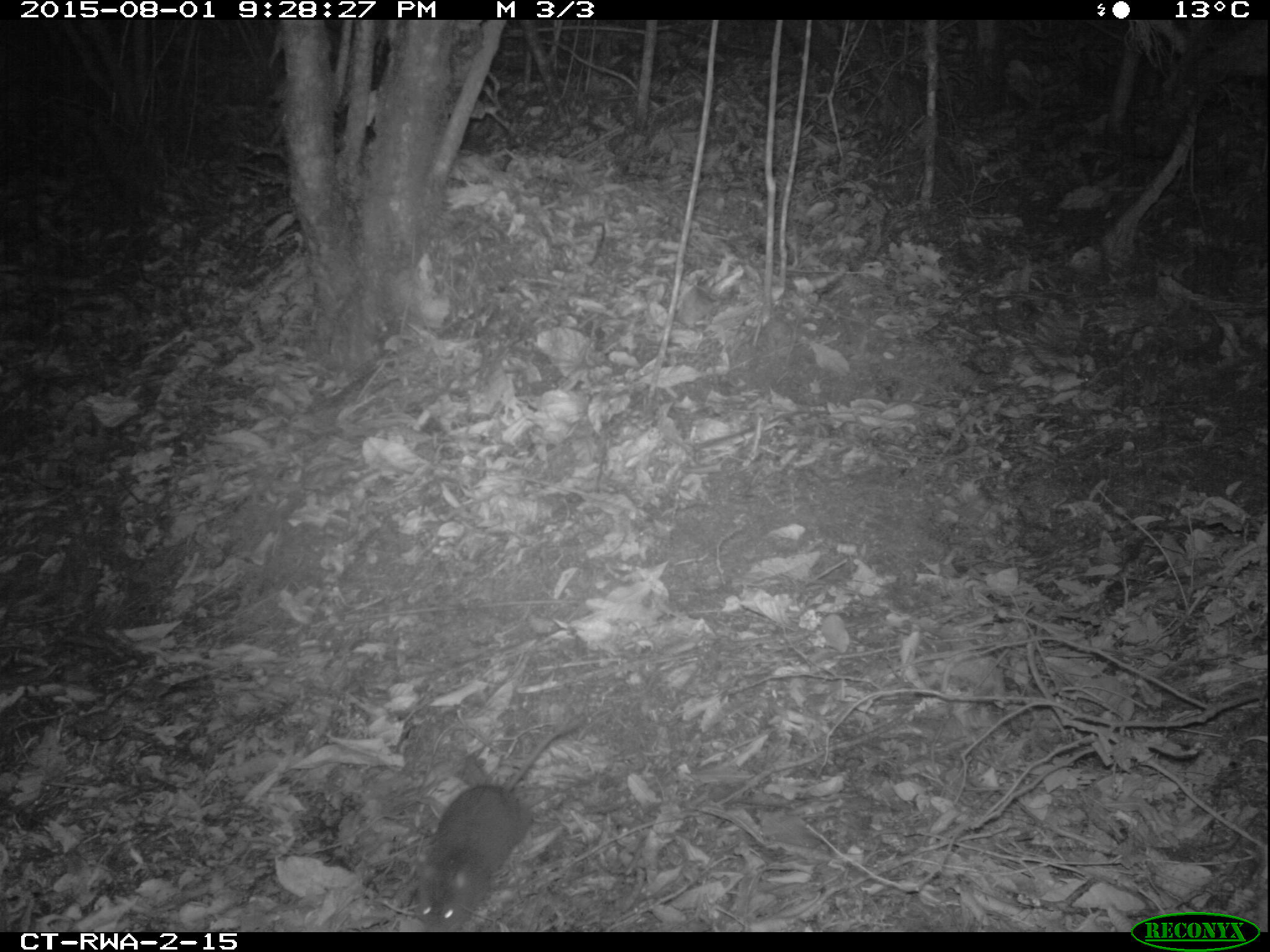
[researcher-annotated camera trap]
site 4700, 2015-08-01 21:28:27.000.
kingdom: Animalia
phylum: Chordata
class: Mammalia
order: Rodentia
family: Nesomyidae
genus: Cricetomys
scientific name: Cricetomys gambianus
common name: african giant pouched rat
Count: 1.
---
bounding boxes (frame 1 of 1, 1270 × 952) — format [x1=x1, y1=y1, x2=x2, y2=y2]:
cricetomys gambianus: [x1=413, y1=715, x2=593, y2=932]